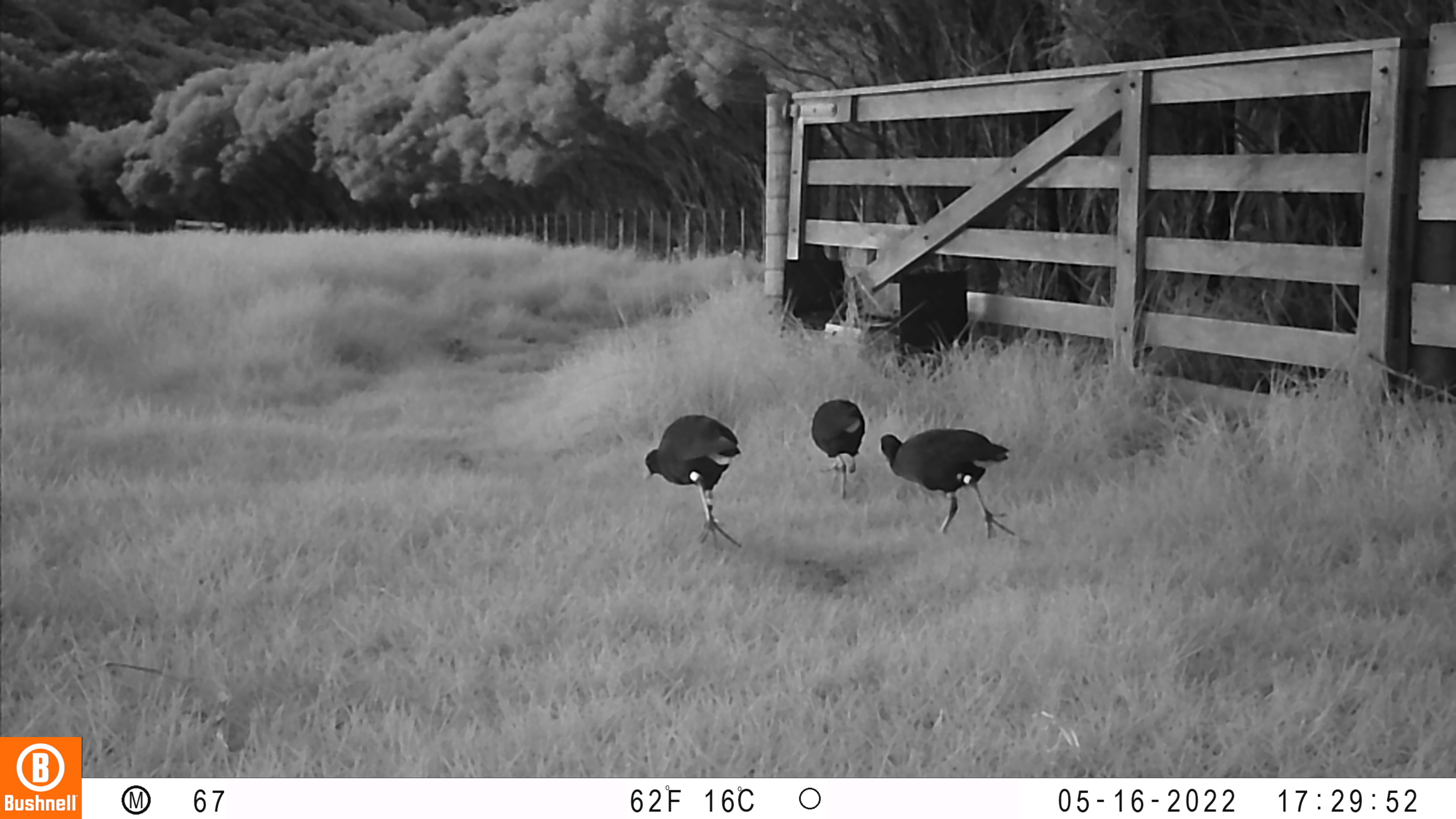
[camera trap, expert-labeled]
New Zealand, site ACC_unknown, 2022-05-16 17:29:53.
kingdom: Animalia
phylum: Chordata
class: Aves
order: Gruiformes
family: Rallidae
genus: Porphyrio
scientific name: Porphyrio melanotus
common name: australasian swamphen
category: pukeko